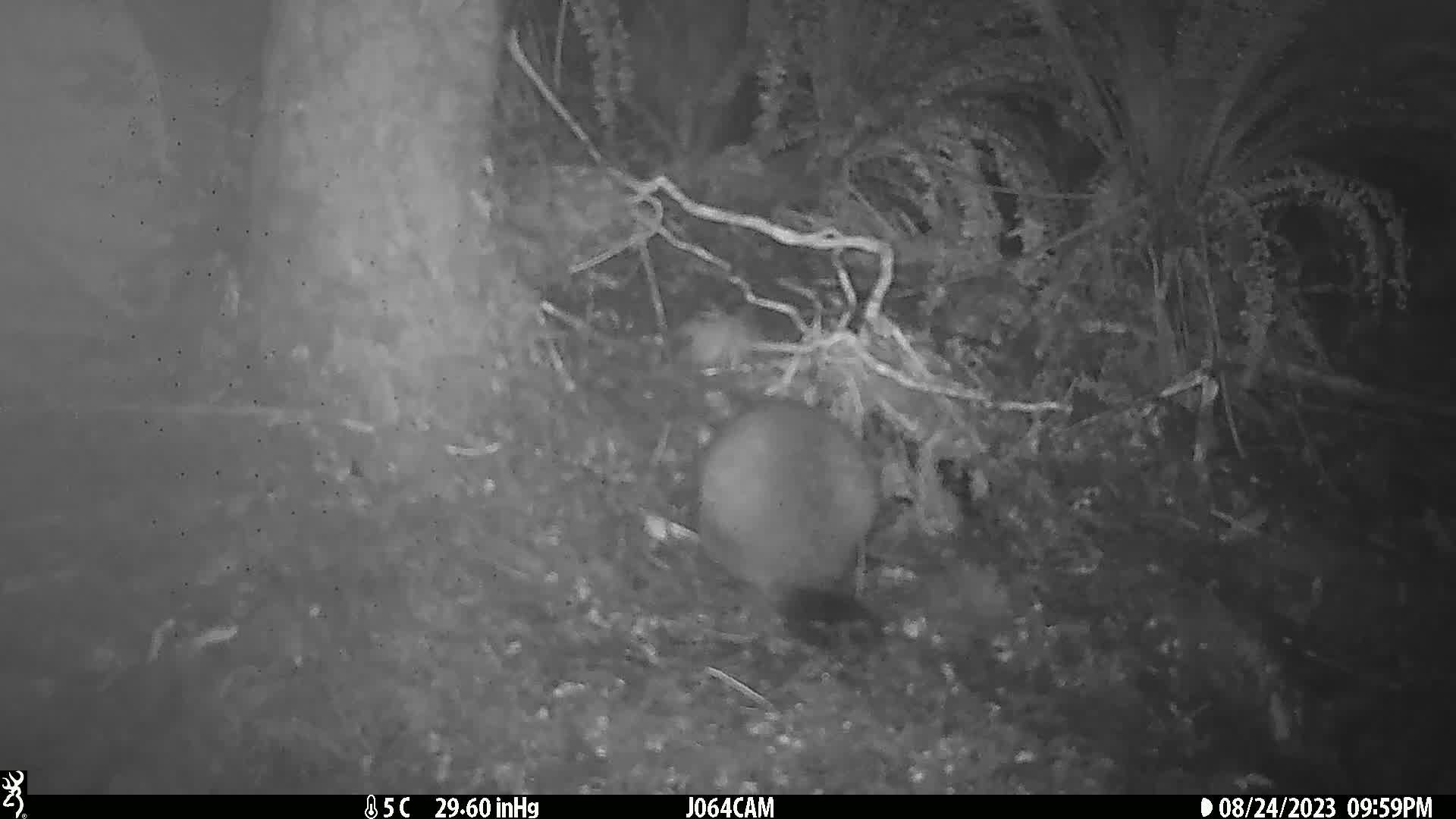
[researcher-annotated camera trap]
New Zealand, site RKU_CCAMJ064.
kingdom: Animalia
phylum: Chordata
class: Mammalia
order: Diprotodontia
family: Phalangeridae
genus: Trichosurus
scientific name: Trichosurus vulpecula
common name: common brushtail possum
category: possum